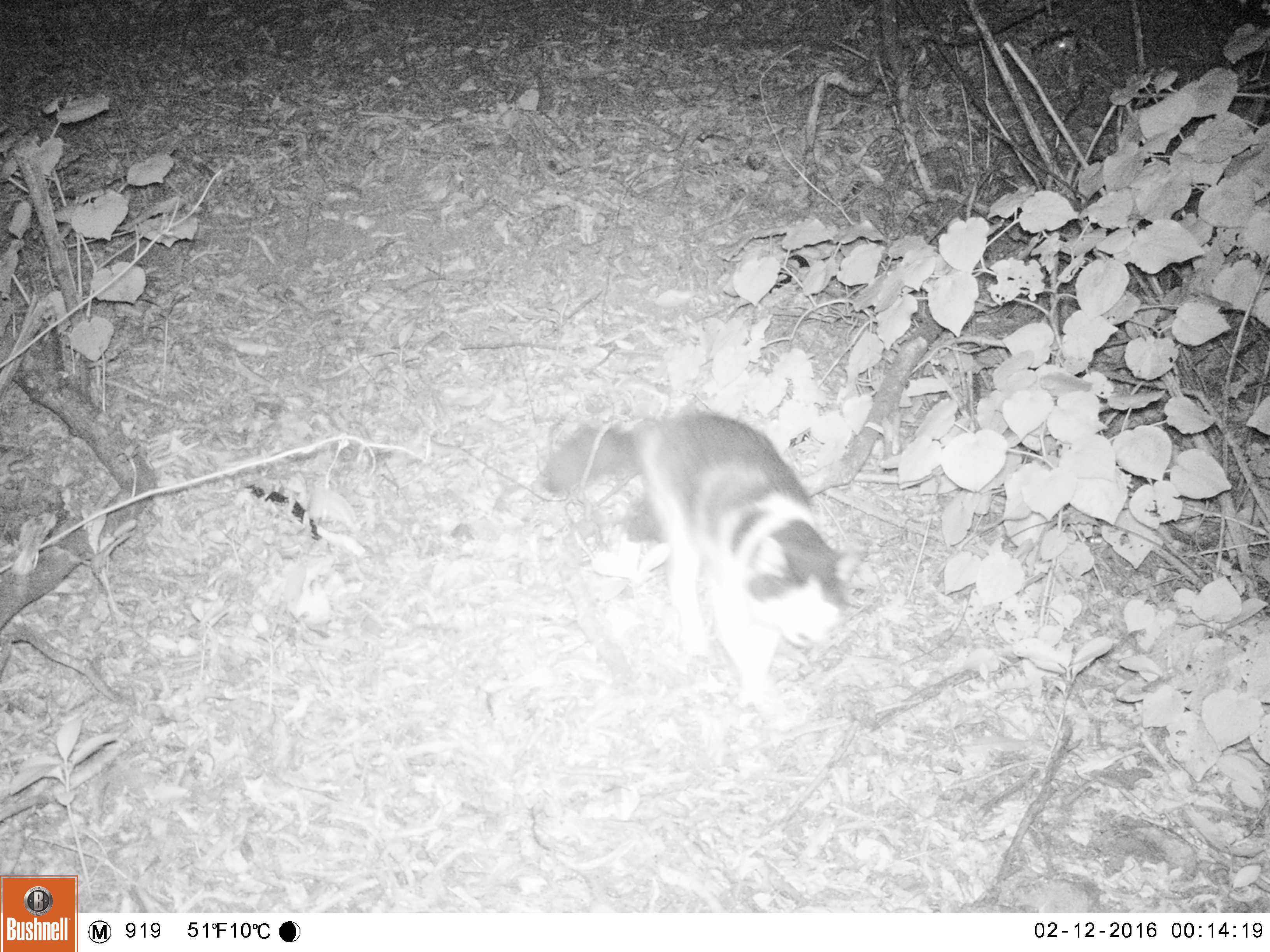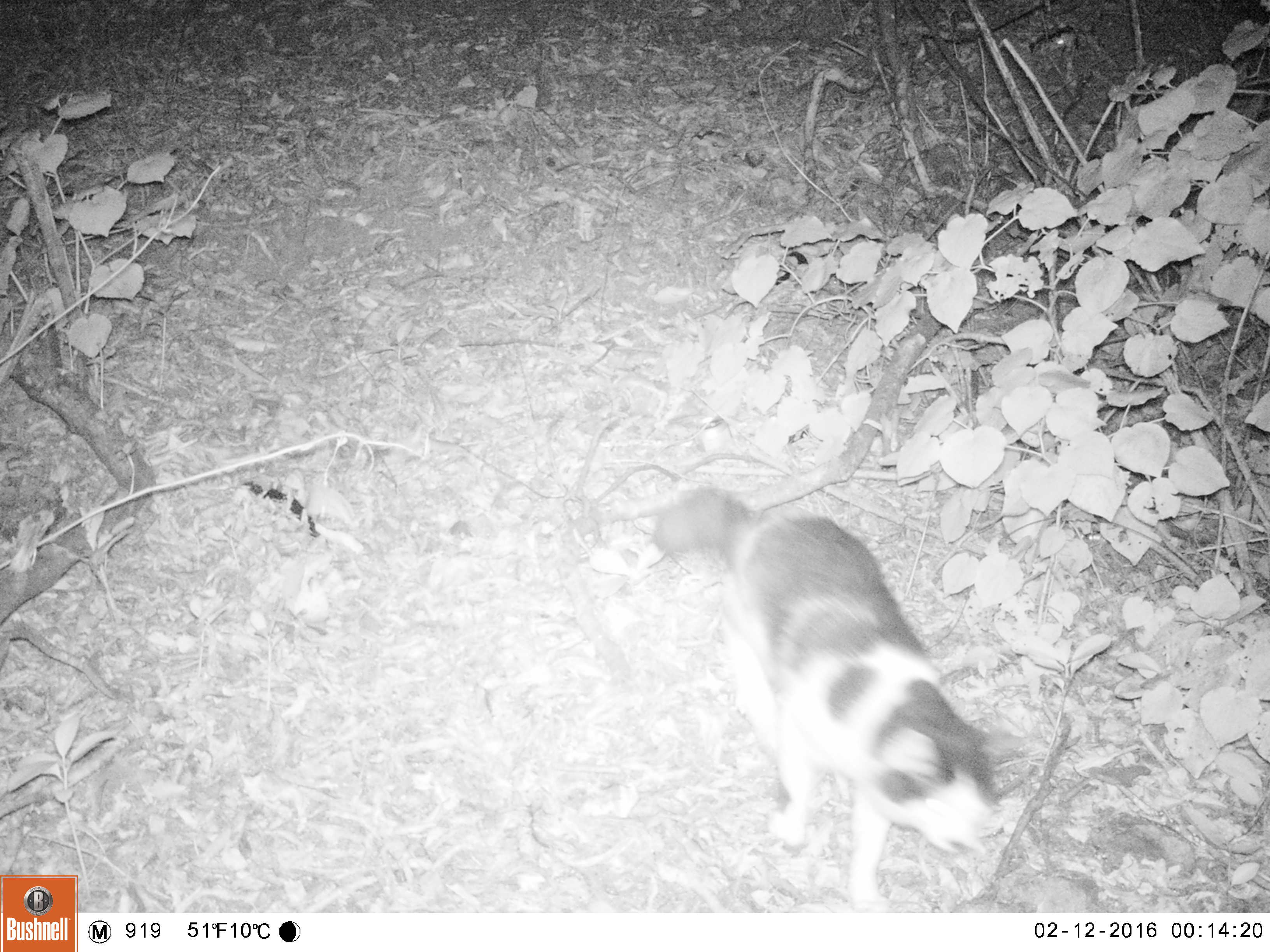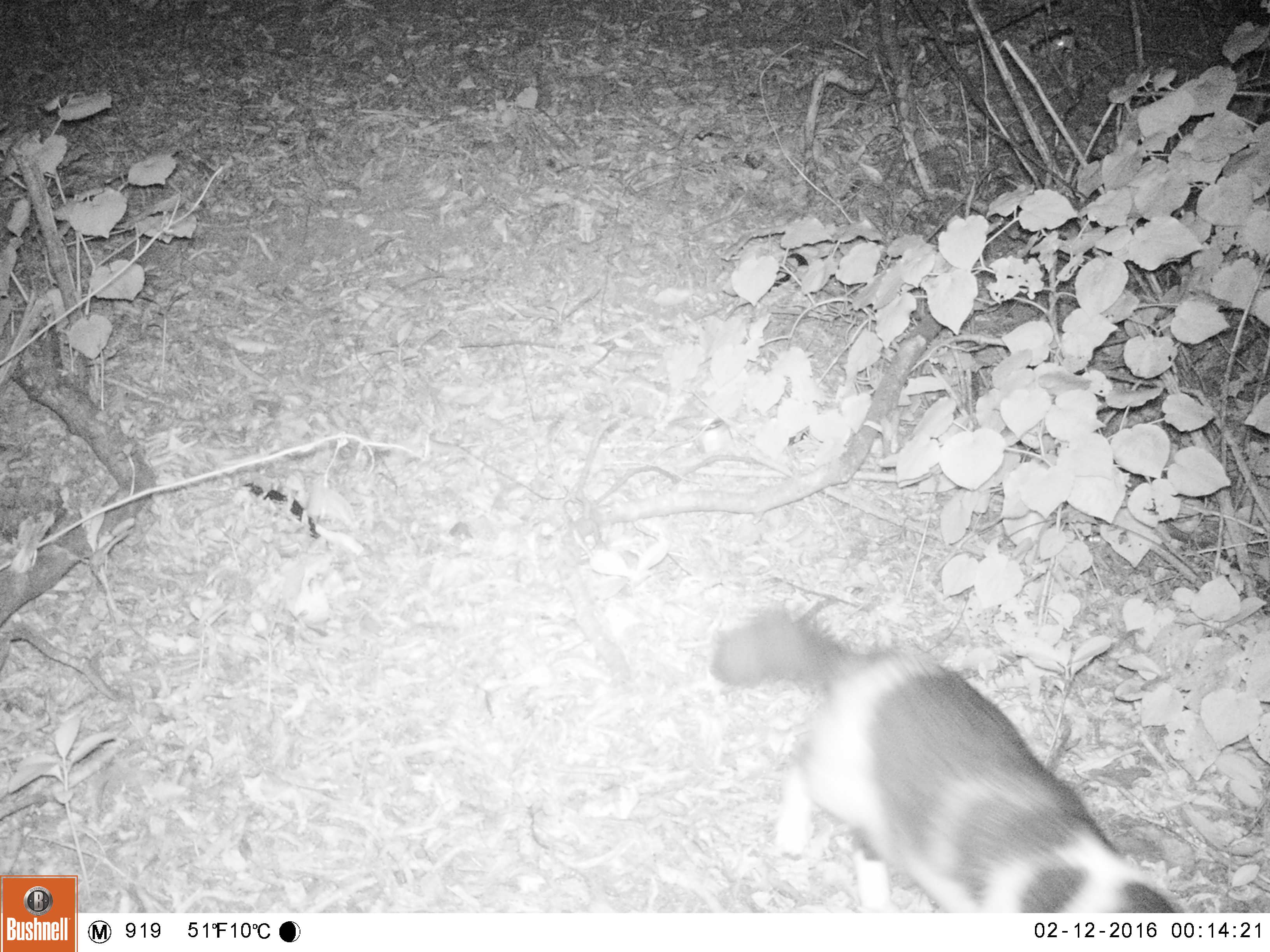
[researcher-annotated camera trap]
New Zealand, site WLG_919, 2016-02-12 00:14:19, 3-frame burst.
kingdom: Animalia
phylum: Chordata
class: Mammalia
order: Carnivora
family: Felidae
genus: Felis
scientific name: Felis catus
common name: domestic cat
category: cat